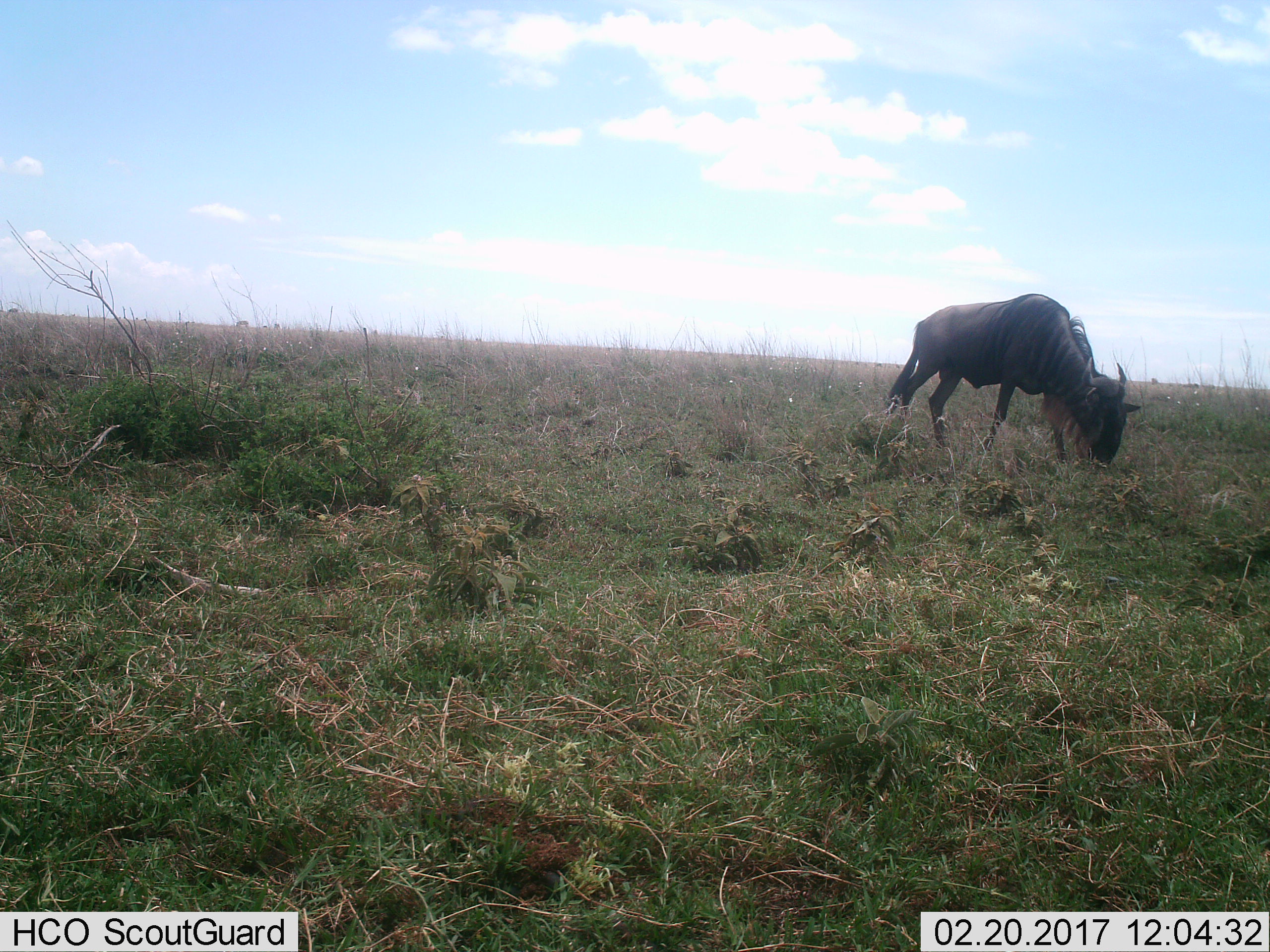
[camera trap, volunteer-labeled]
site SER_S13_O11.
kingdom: Animalia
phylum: Chordata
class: Mammalia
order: Artiodactyla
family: Bovidae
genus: Connochaetes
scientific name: Connochaetes taurinus taurinus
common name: blue wildebeest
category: wildebeestblue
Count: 1.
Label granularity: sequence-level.